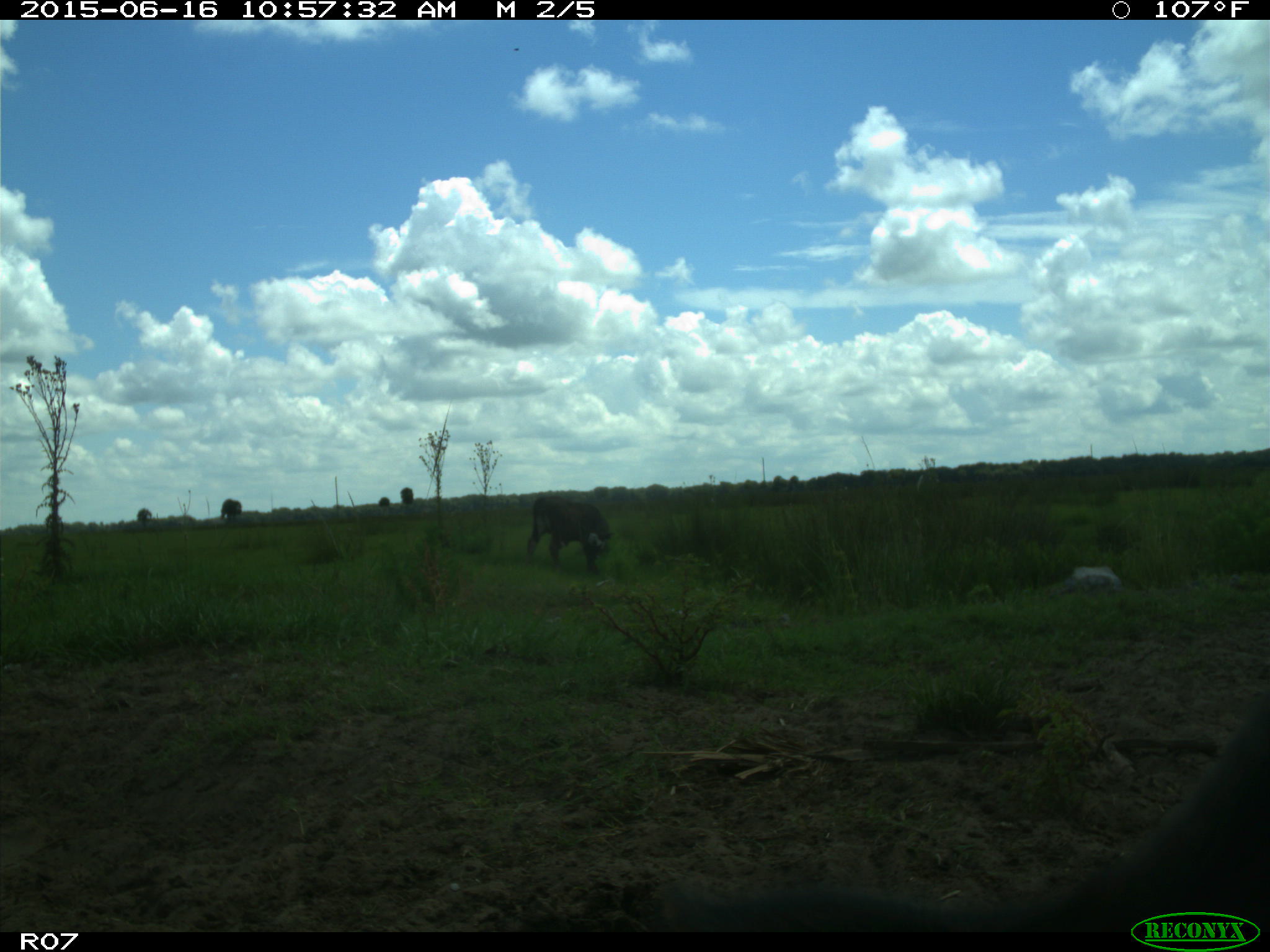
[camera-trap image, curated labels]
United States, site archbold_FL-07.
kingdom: Animalia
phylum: Chordata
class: Mammalia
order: Artiodactyla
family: Bovidae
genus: Bos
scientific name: Bos taurus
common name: domestic cow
Bos taurus (domestic cow).